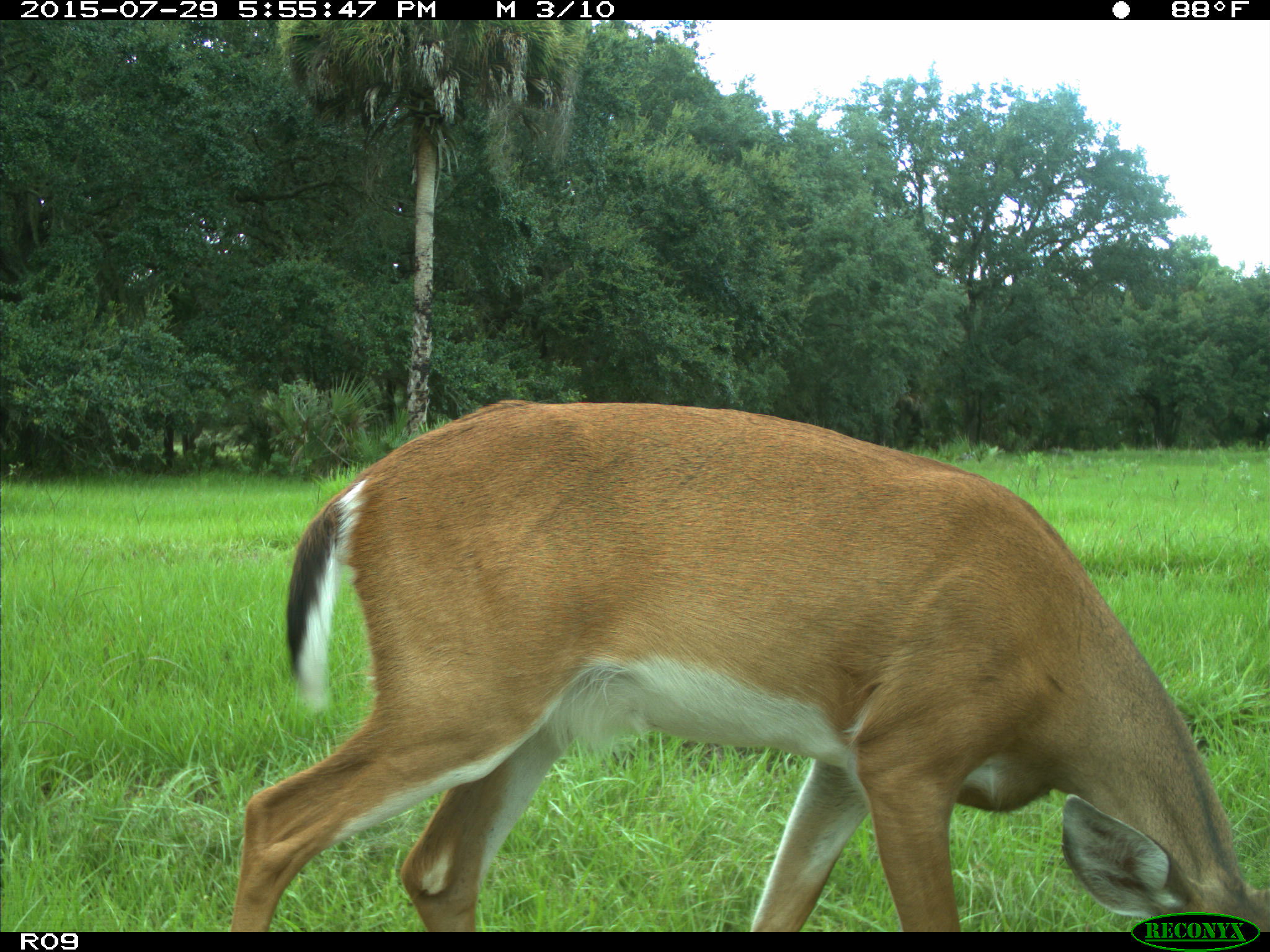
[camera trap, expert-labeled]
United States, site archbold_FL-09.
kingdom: Animalia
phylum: Chordata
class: Mammalia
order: Artiodactyla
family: Cervidae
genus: Odocoileus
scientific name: Odocoileus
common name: deer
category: unidentified deer